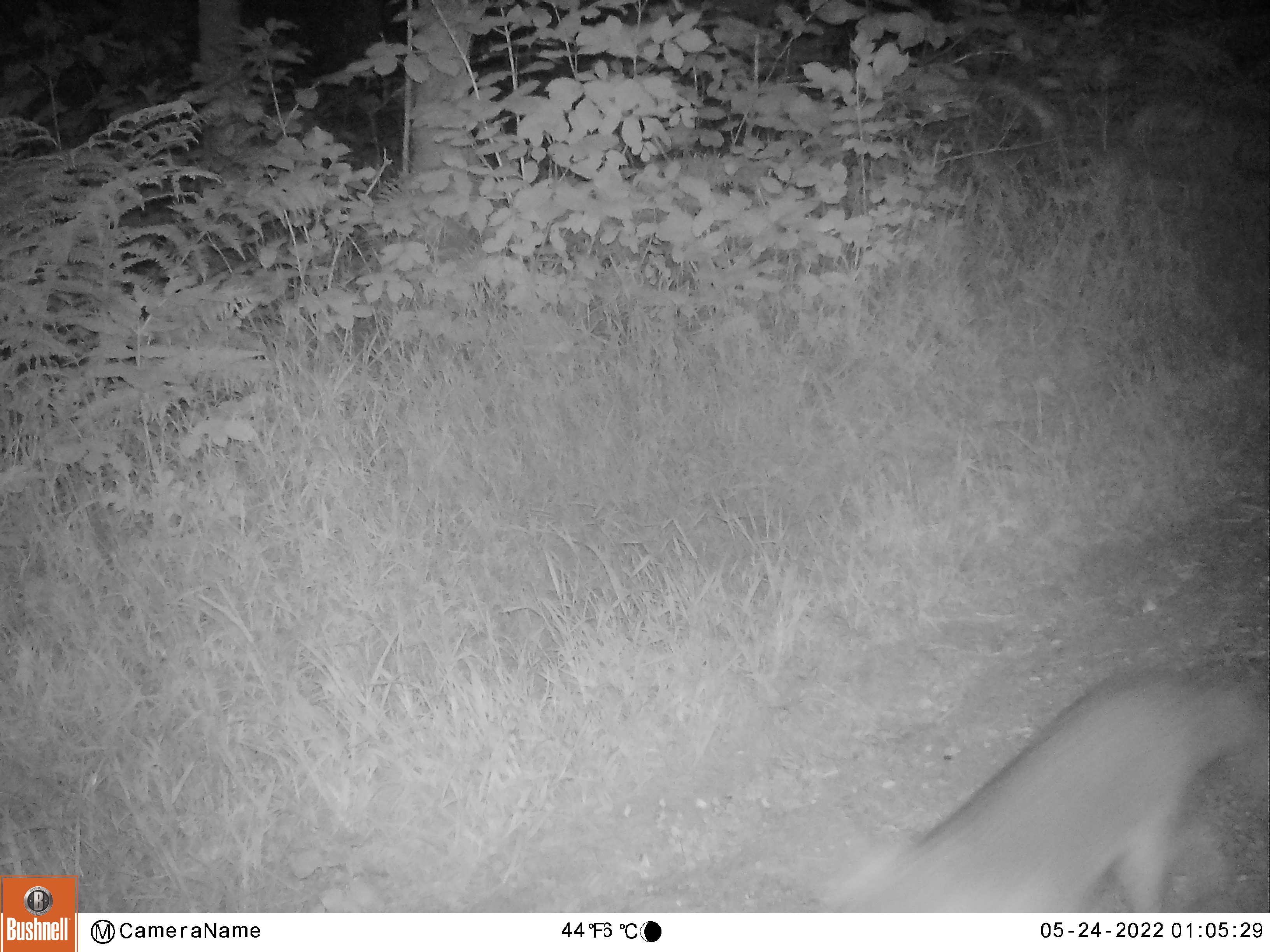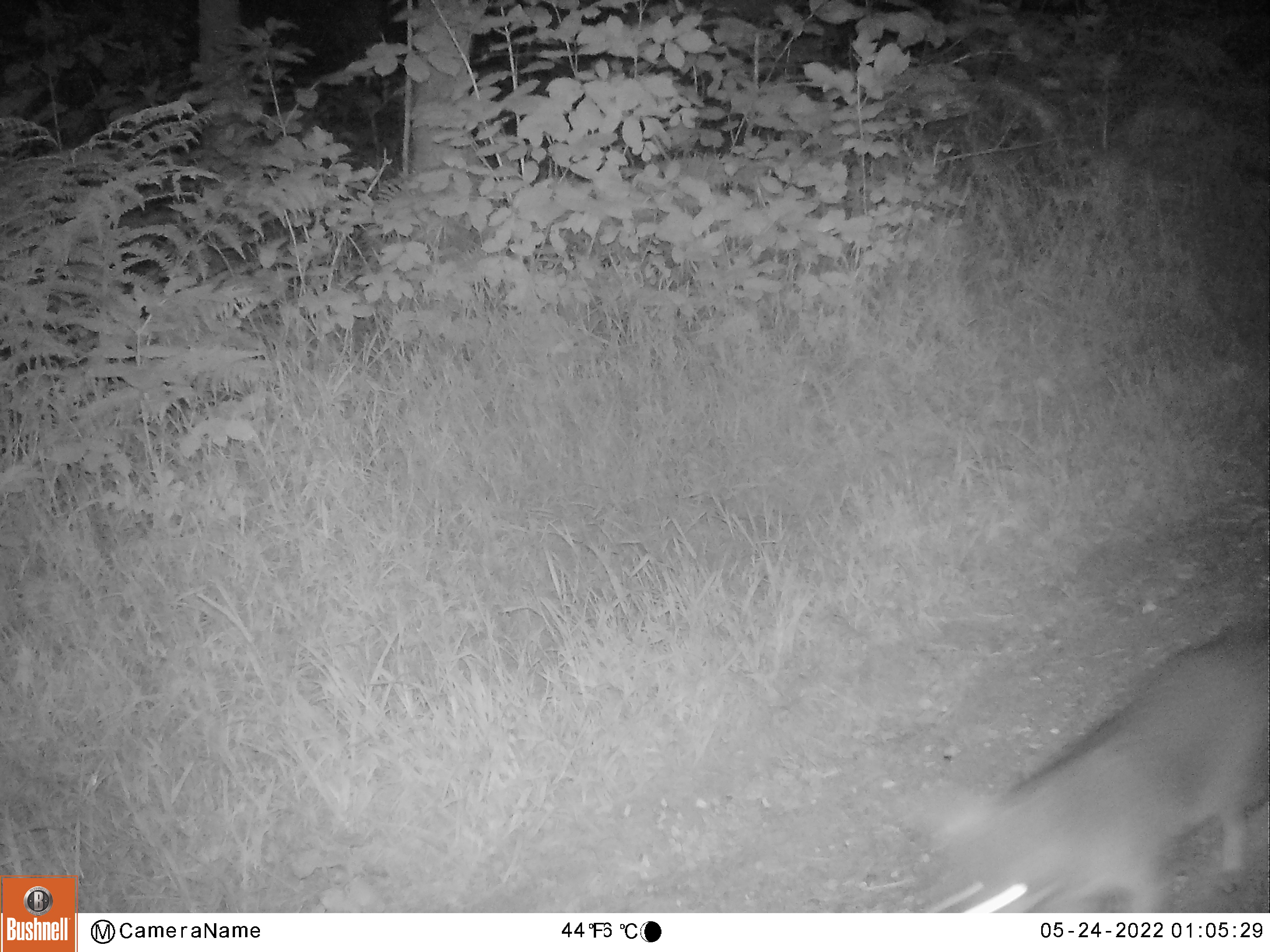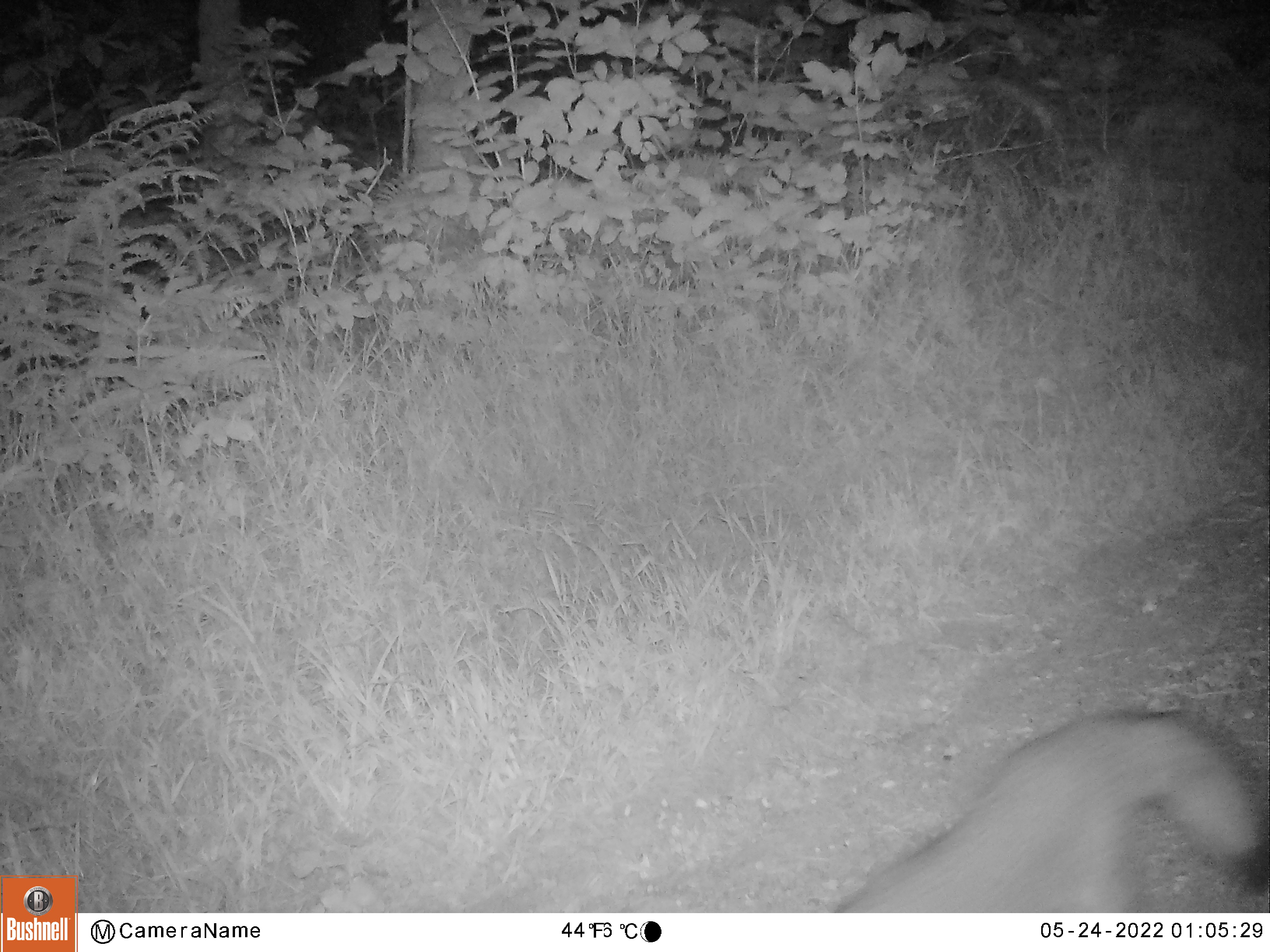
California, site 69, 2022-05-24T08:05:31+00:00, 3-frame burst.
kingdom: Animalia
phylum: Chordata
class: Mammalia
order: Carnivora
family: Canidae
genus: Urocyon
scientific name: Urocyon cinereoargenteus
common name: gray fox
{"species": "gray fox (Urocyon cinereoargenteus)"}